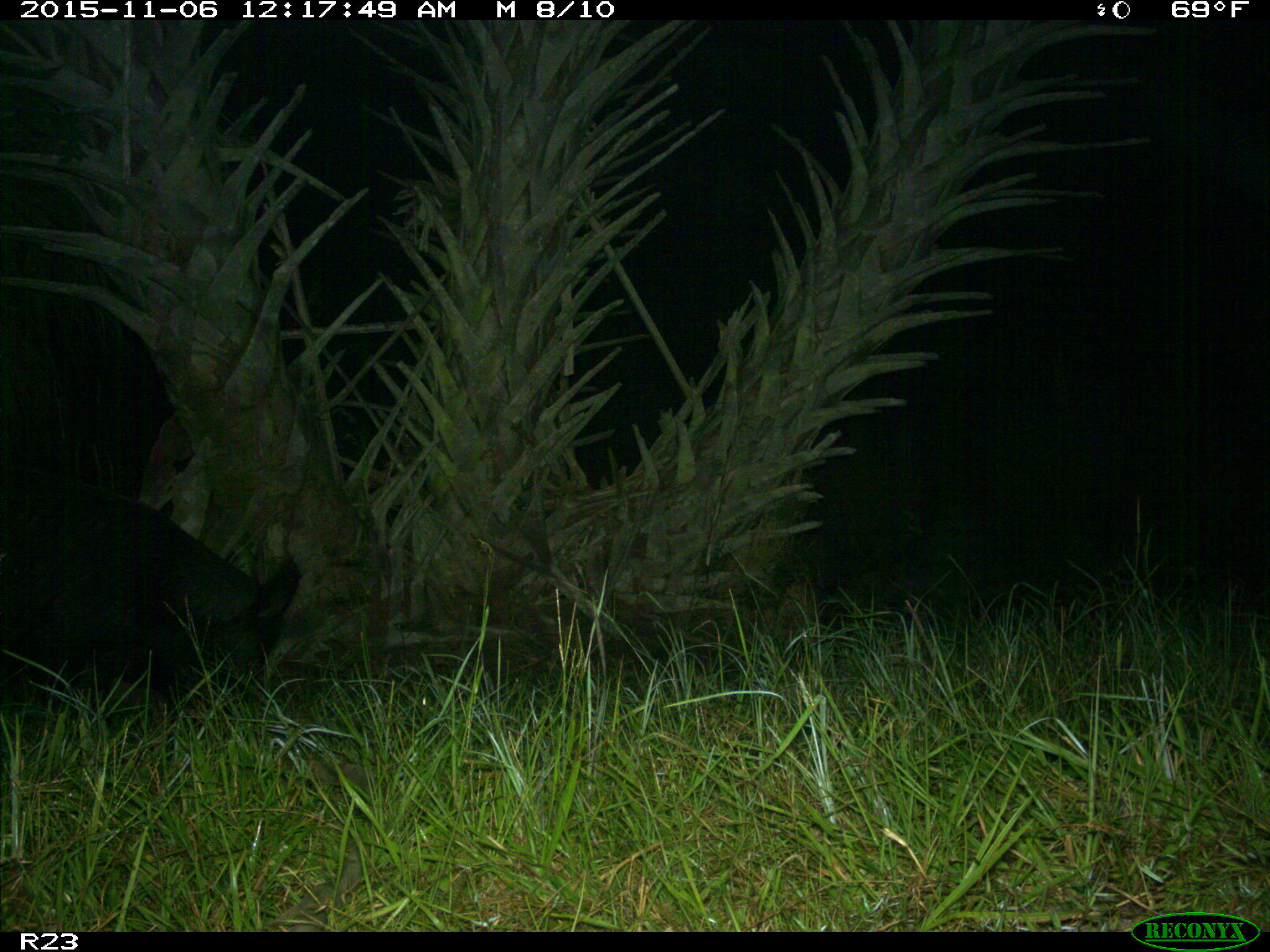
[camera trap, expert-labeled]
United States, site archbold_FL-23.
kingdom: Animalia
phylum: Chordata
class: Mammalia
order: Artiodactyla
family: Suidae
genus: Sus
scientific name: Sus scrofa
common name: wild boar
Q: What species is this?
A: Sus scrofa (wild boar).